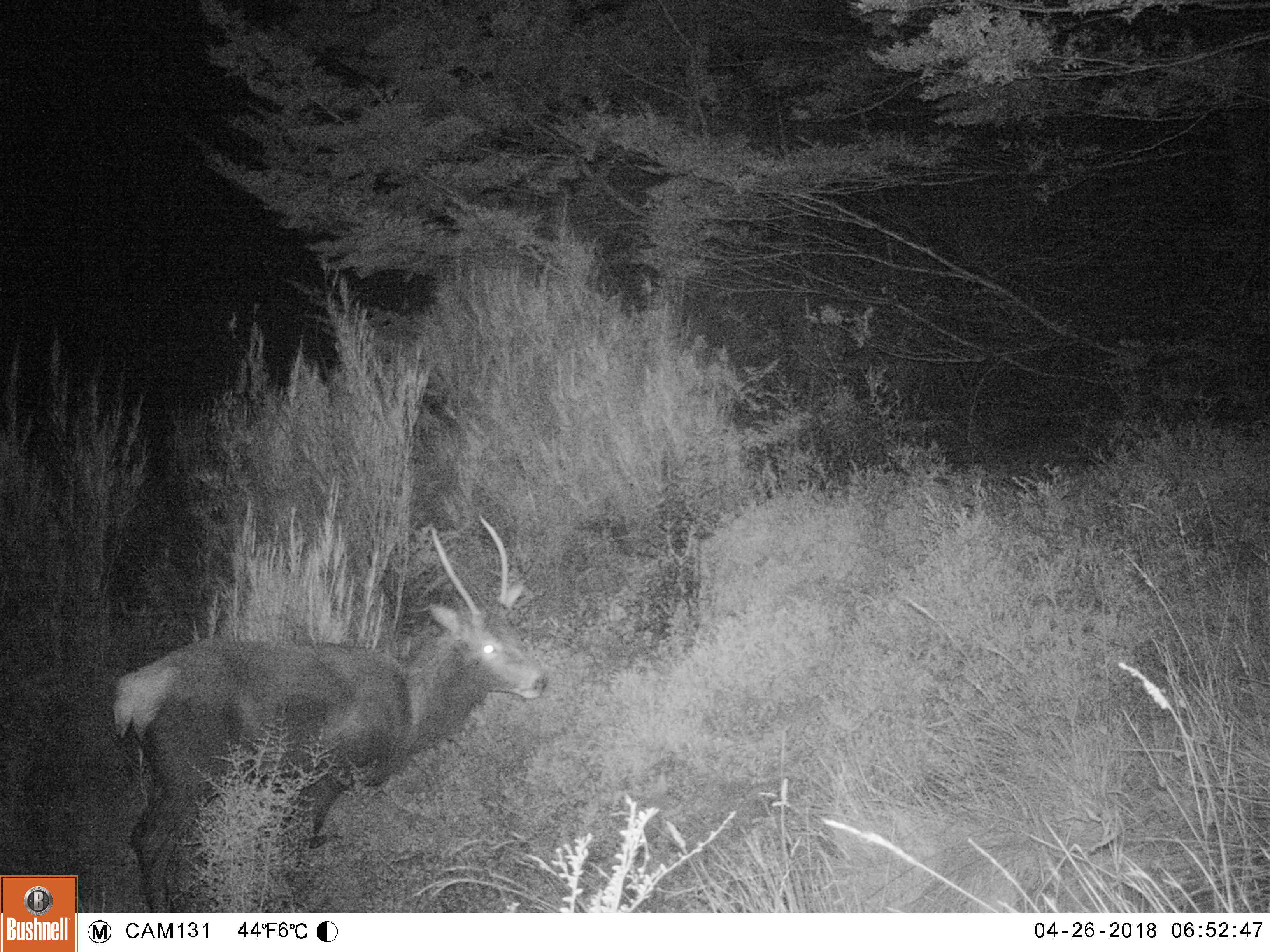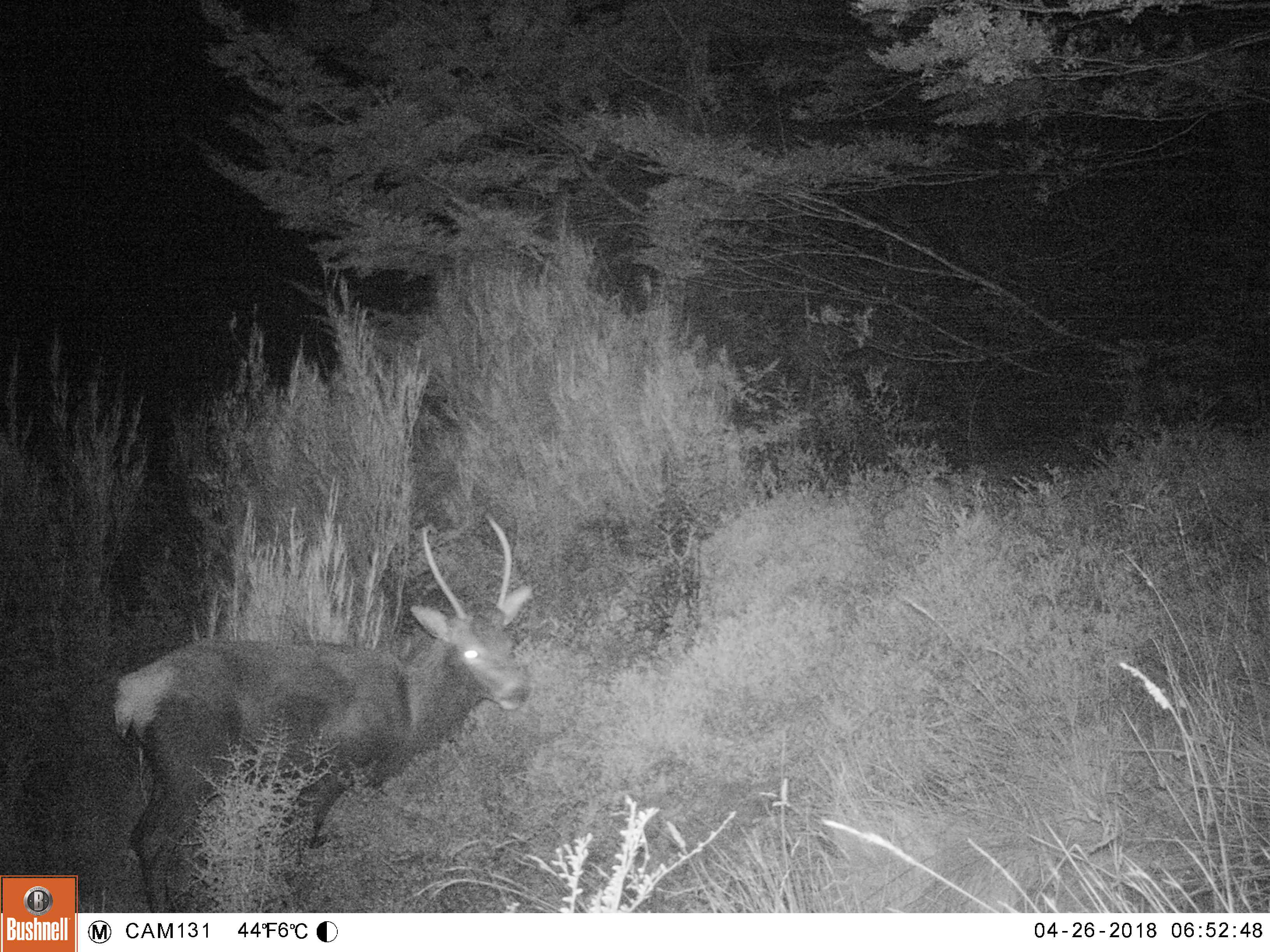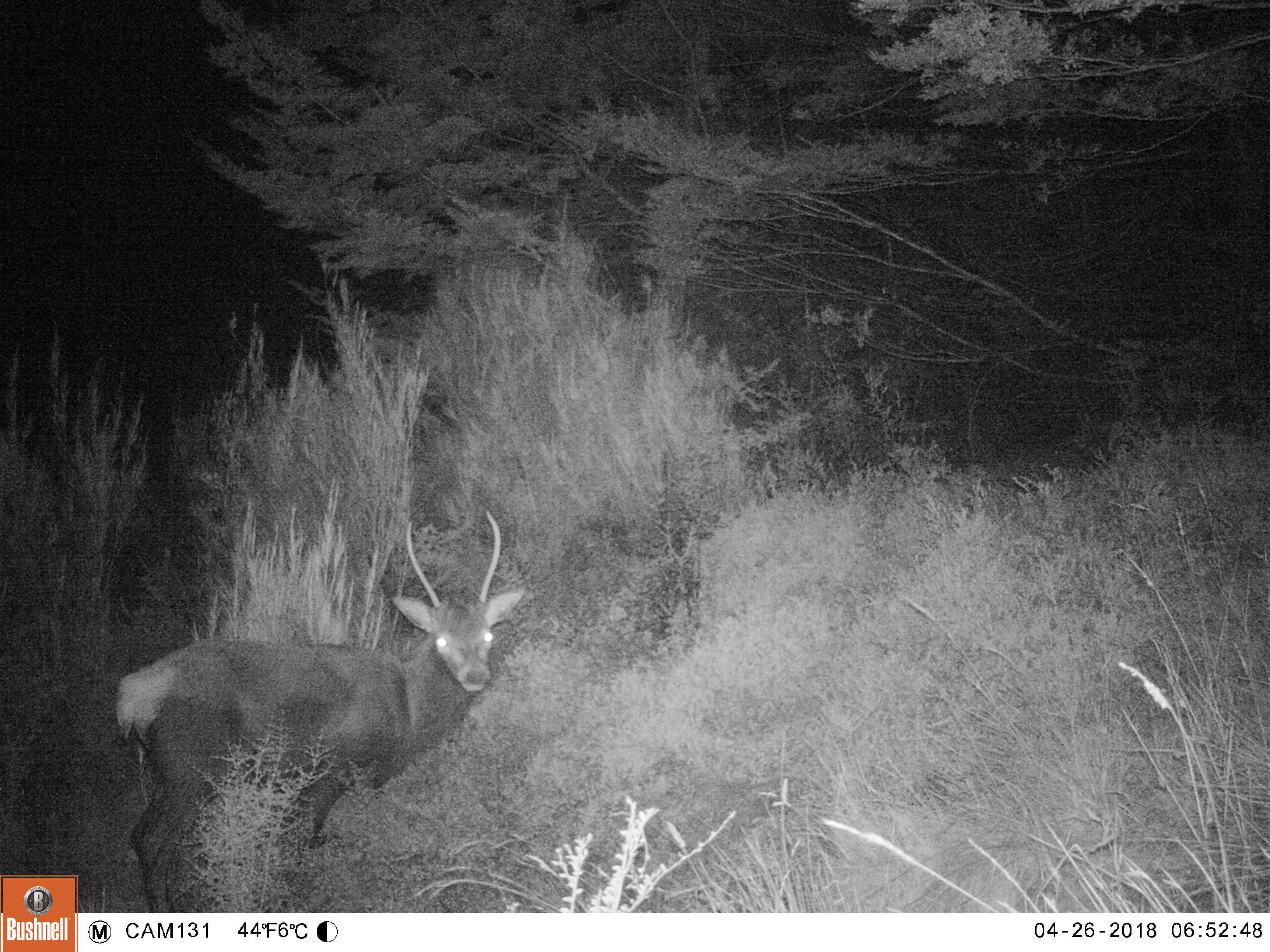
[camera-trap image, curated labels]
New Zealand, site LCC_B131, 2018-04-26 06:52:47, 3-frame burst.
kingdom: Animalia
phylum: Chordata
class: Mammalia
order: Artiodactyla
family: Cervidae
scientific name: Cervidae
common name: deer